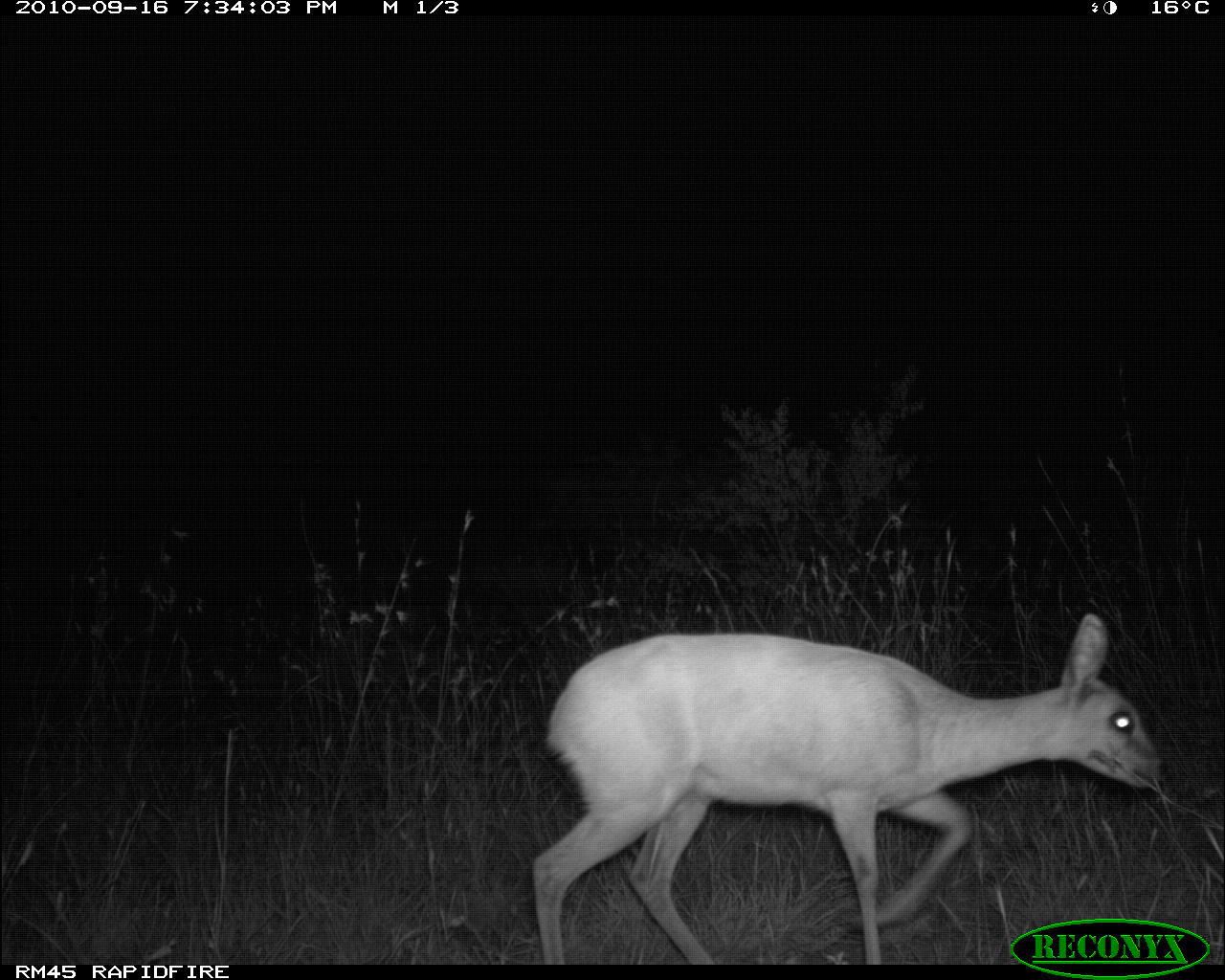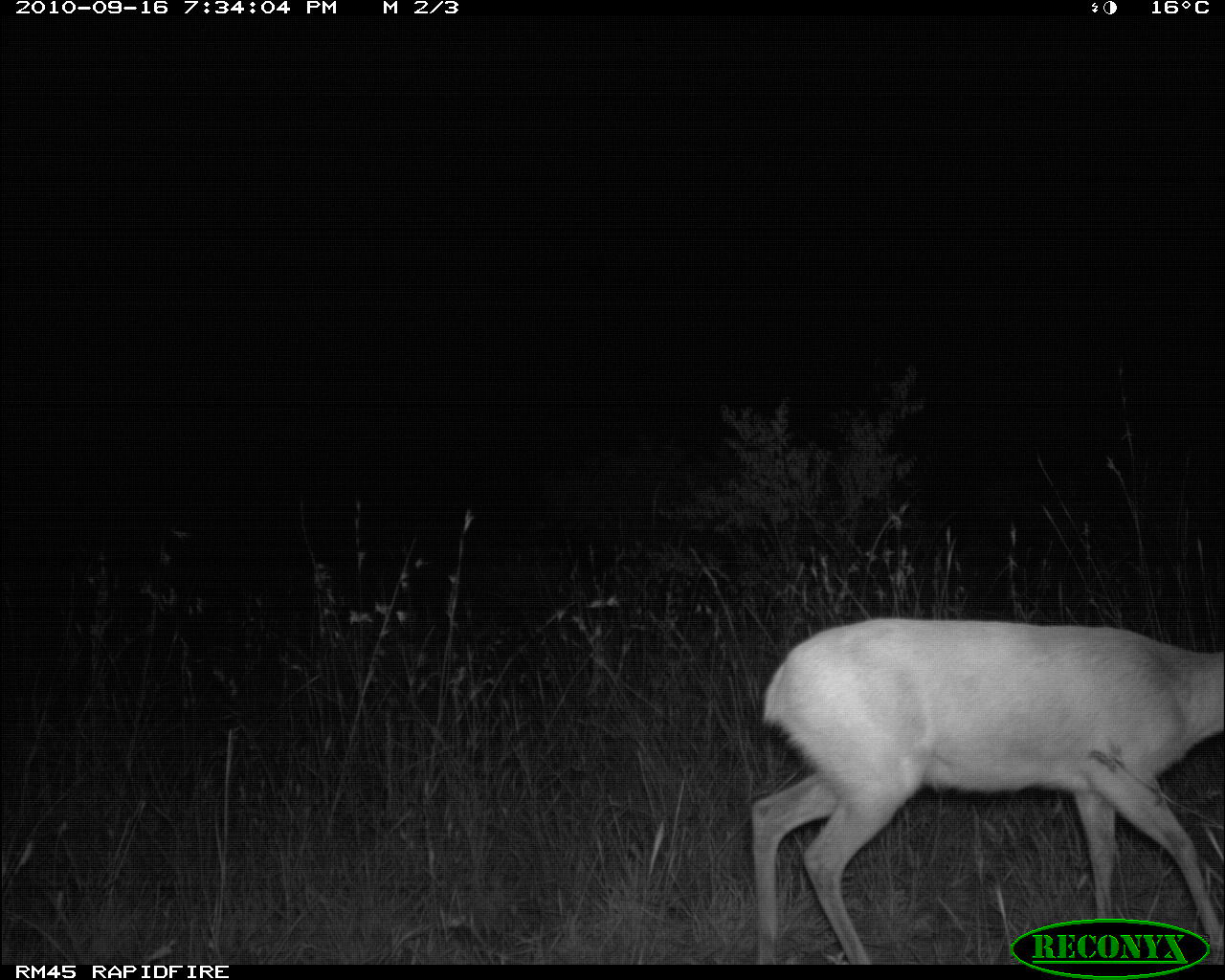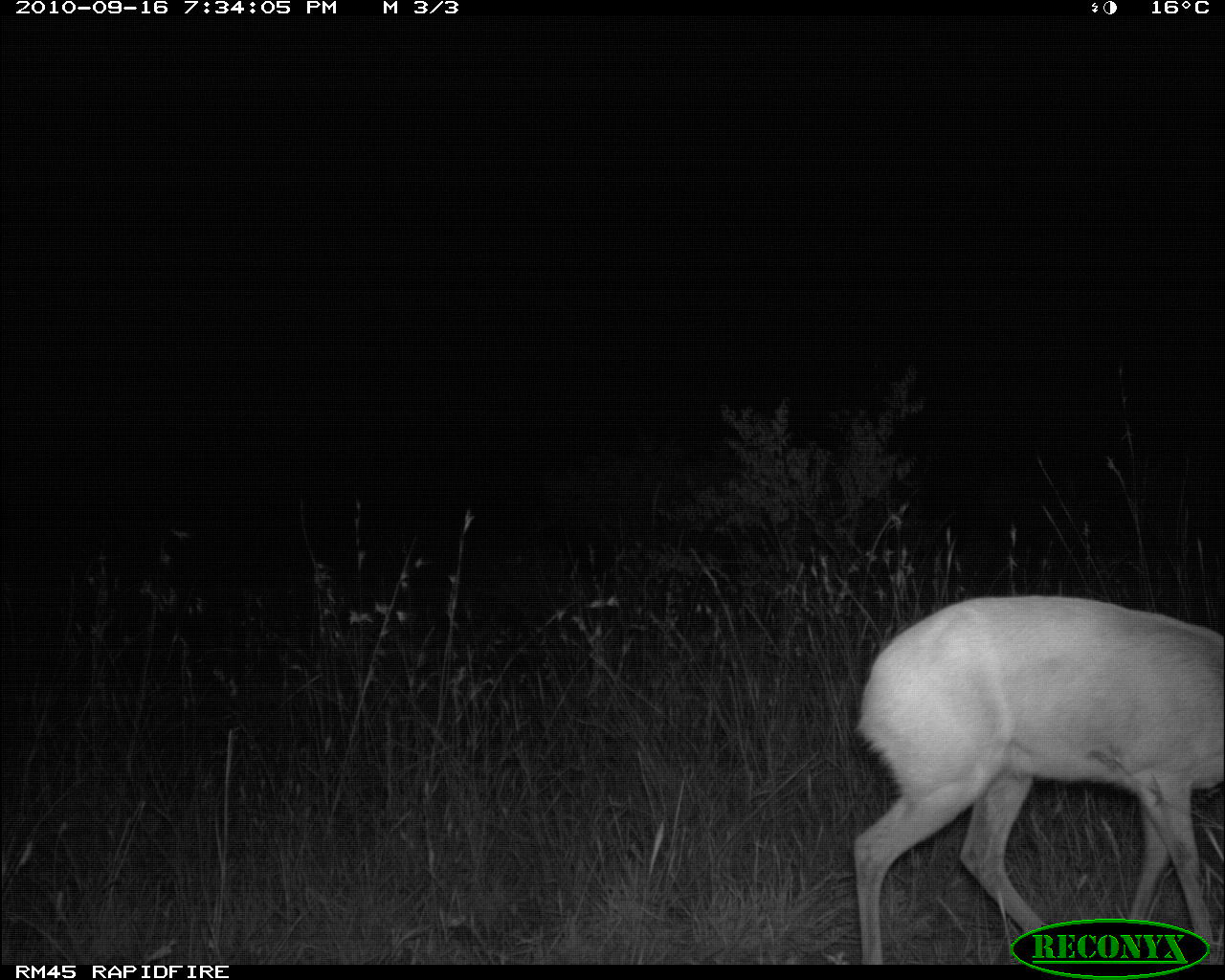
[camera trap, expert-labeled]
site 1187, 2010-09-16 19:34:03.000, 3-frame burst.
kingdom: Animalia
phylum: Chordata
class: Mammalia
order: Artiodactyla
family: Bovidae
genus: Raphicerus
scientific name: Raphicerus campestris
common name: steenbok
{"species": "Raphicerus campestris (steenbok)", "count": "1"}